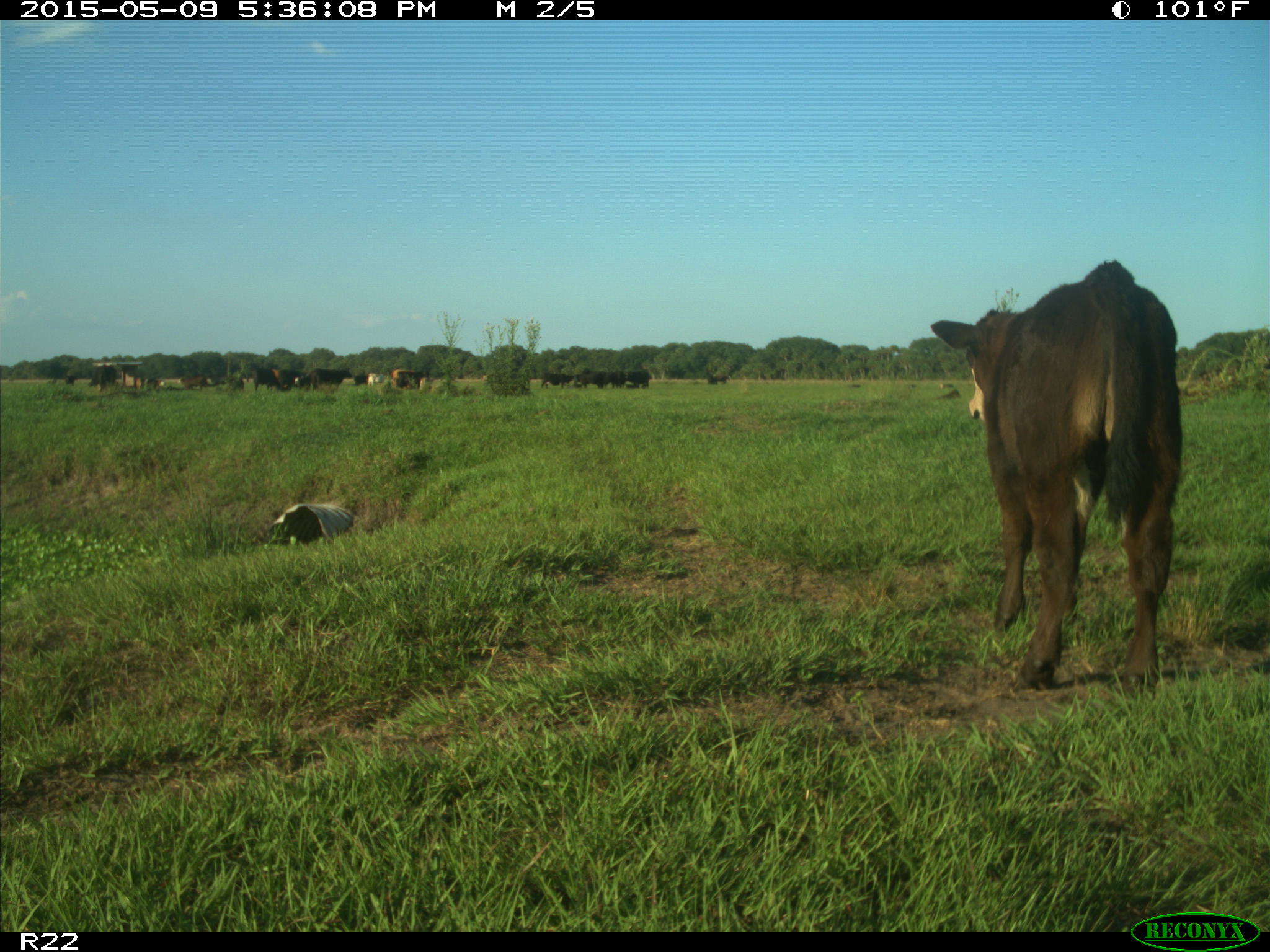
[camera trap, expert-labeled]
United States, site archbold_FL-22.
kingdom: Animalia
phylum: Chordata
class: Mammalia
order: Artiodactyla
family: Bovidae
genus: Bos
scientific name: Bos taurus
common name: domestic cow